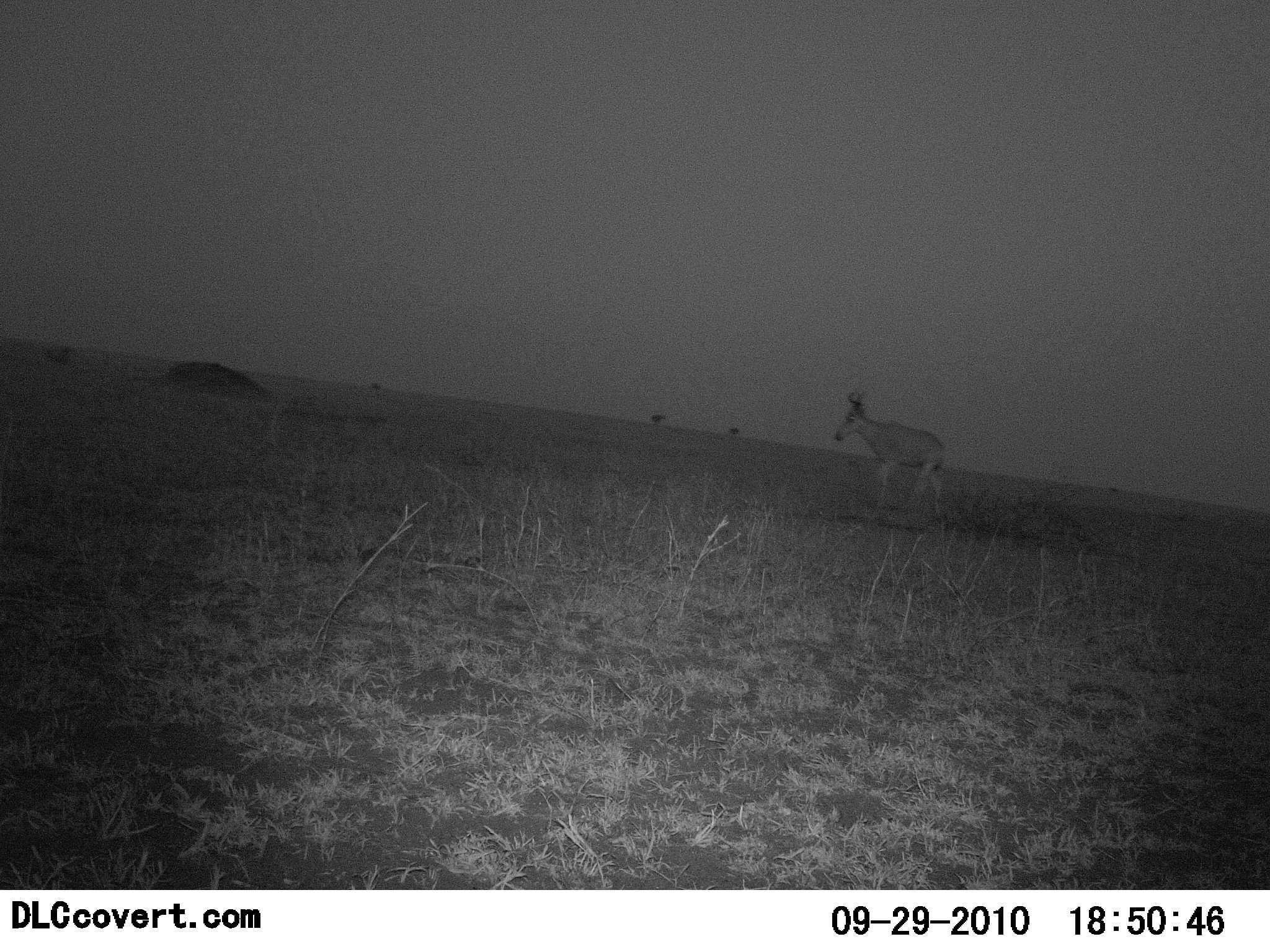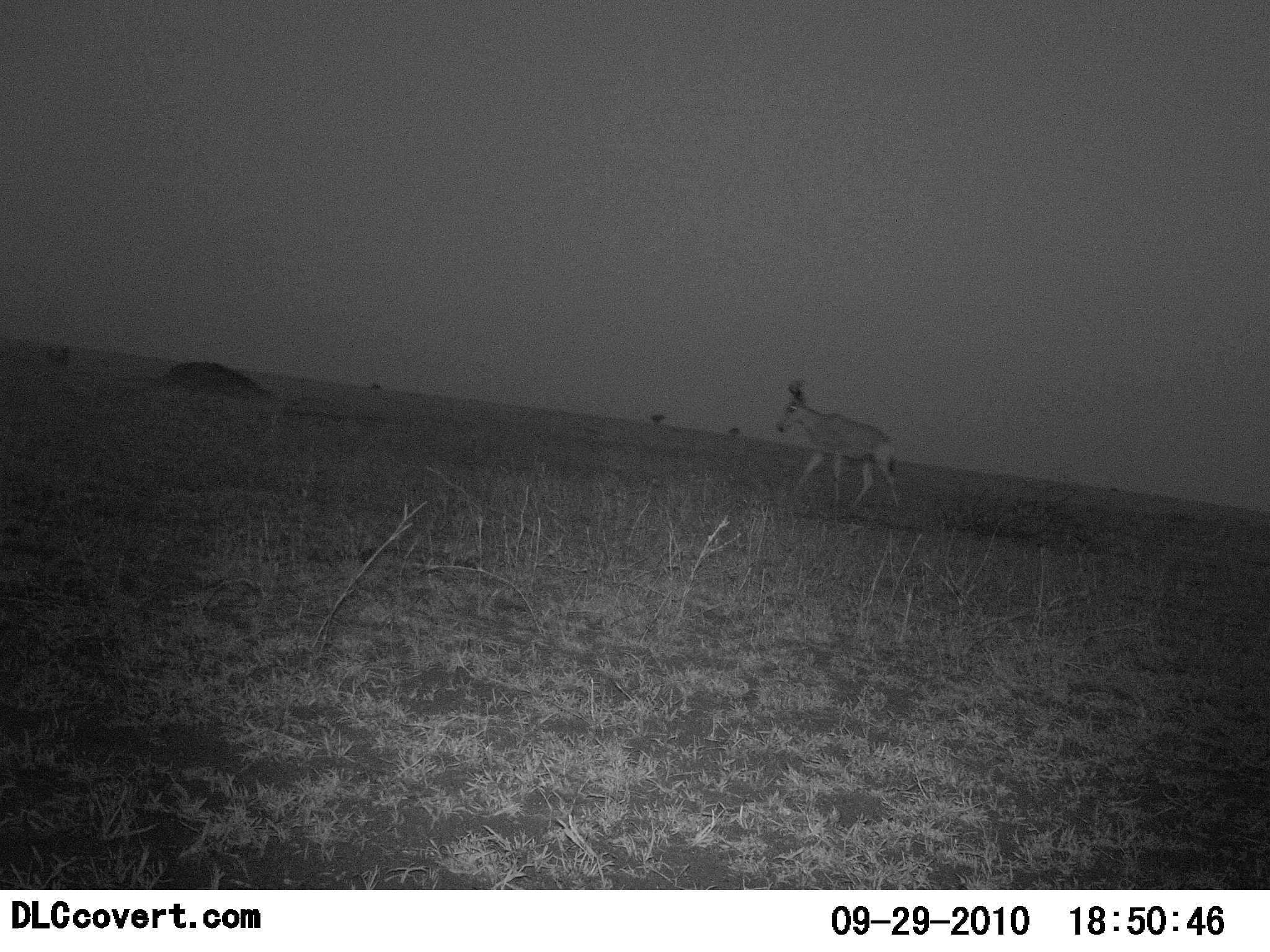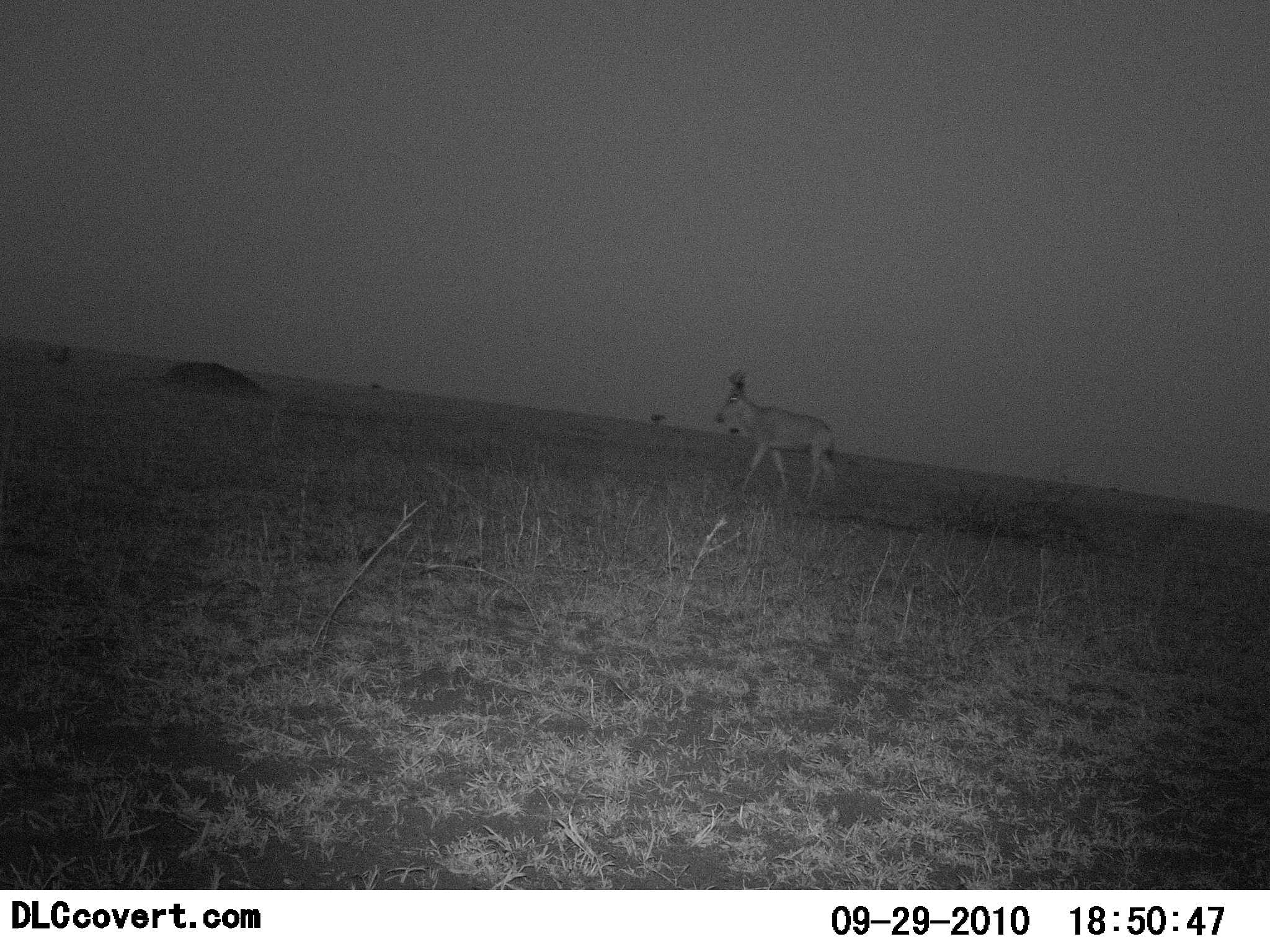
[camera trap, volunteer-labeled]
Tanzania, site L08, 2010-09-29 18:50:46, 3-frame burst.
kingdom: Animalia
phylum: Chordata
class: Mammalia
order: Artiodactyla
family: Bovidae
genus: Alcelaphus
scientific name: Alcelaphus buselaphus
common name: hartebeest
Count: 1.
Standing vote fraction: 6%.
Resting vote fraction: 0%.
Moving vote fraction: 100%.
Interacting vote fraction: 0%.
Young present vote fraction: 0%.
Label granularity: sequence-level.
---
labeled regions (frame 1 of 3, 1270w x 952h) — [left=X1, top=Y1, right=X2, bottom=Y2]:
animal: [left=833, top=388, right=949, bottom=525]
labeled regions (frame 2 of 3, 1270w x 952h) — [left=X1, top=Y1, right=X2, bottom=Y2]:
animal: [left=775, top=379, right=903, bottom=516]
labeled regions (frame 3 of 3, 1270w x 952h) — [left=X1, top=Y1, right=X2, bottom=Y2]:
animal: [left=713, top=369, right=841, bottom=506]